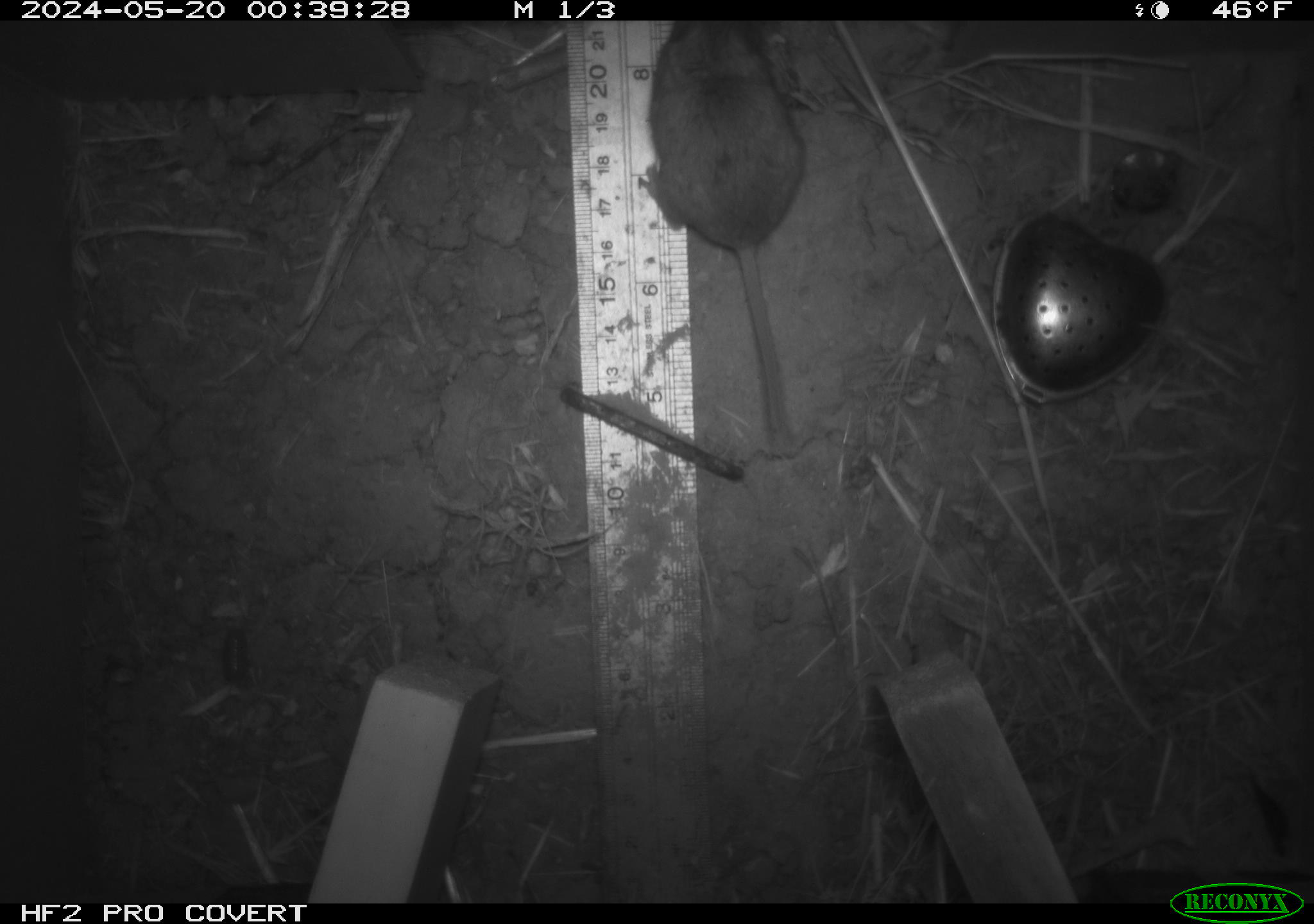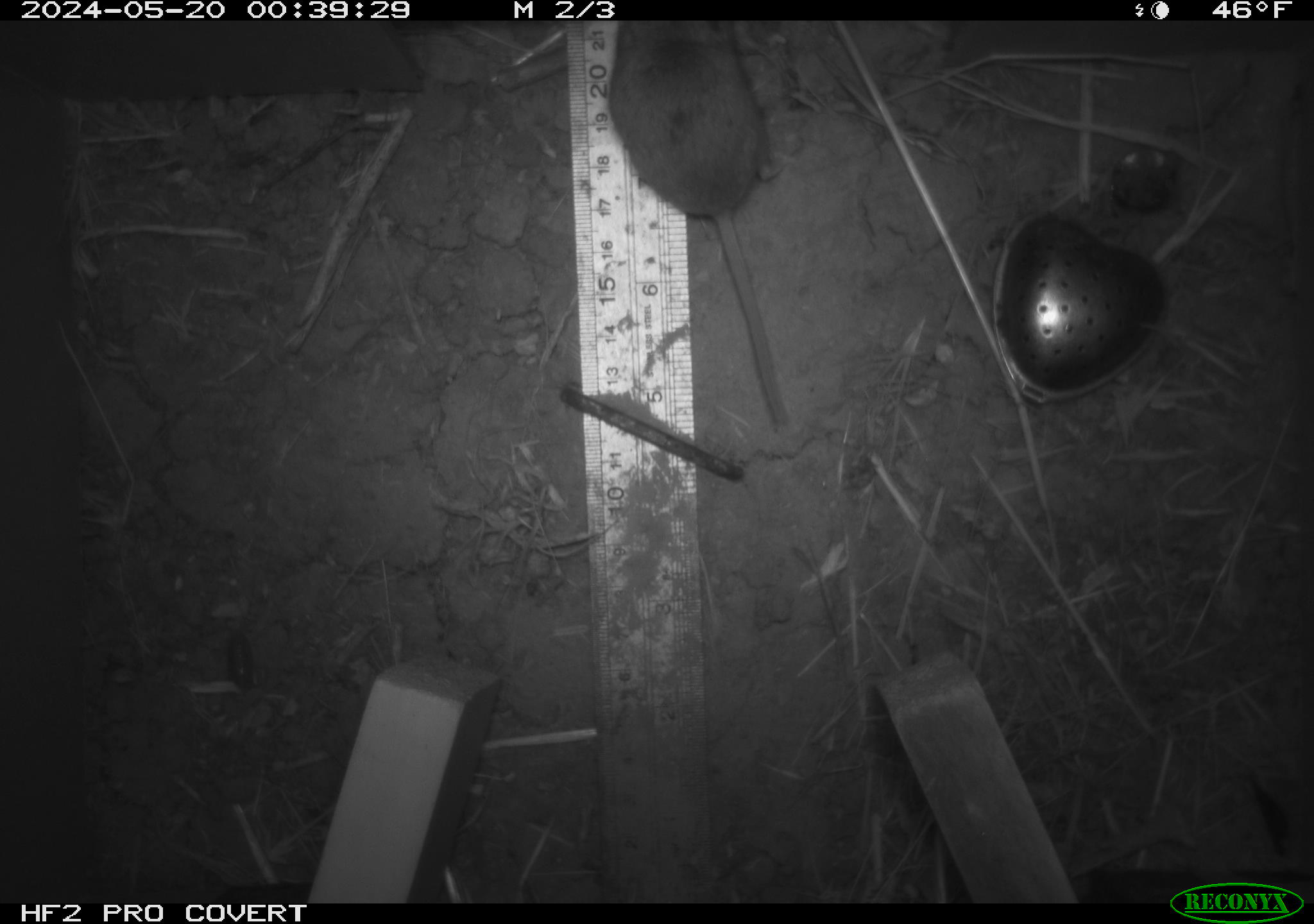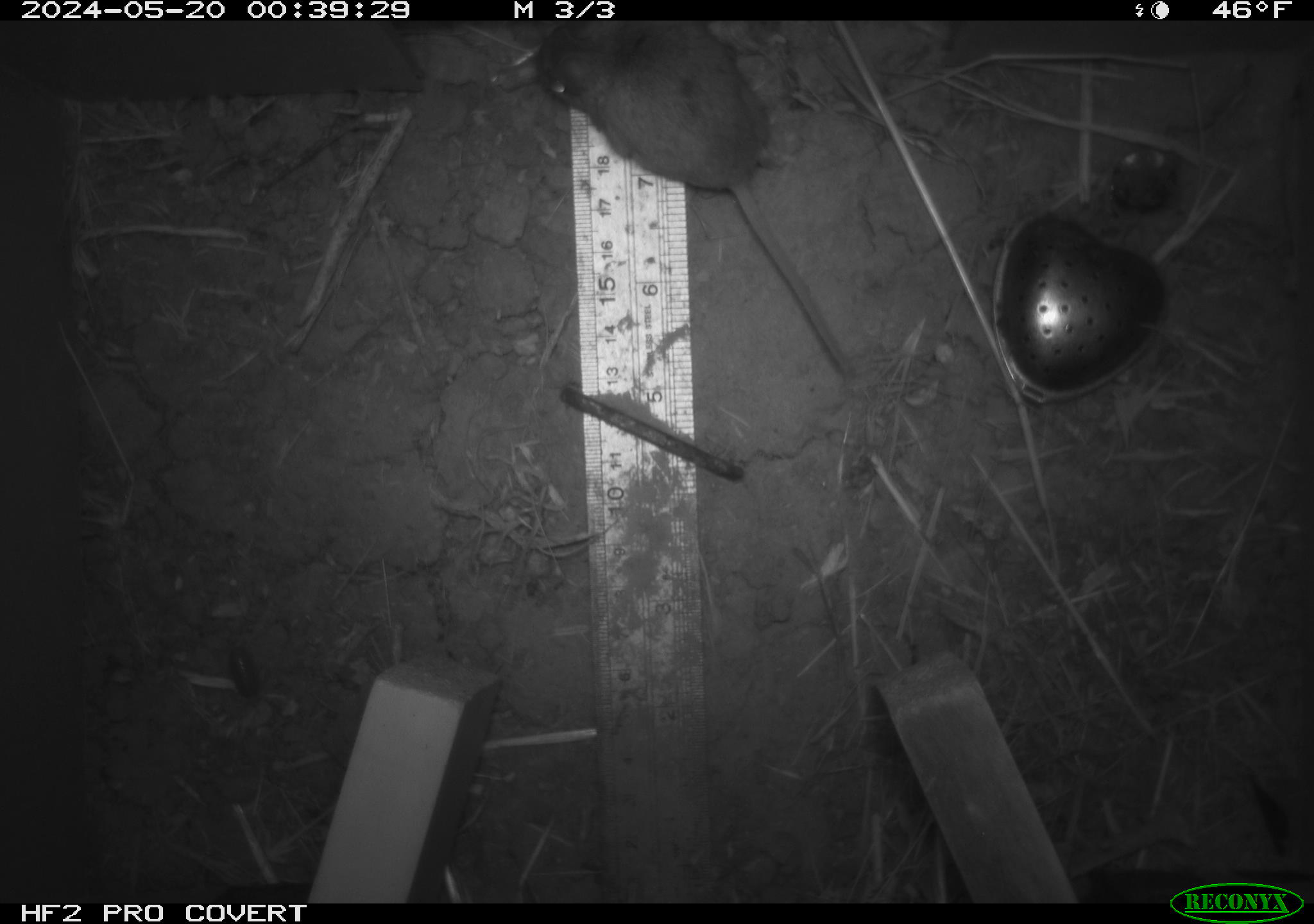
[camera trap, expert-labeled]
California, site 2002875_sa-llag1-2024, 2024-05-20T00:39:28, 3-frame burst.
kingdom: Animalia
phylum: Chordata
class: Mammalia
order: Rodentia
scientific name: Rodentia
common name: mouse species